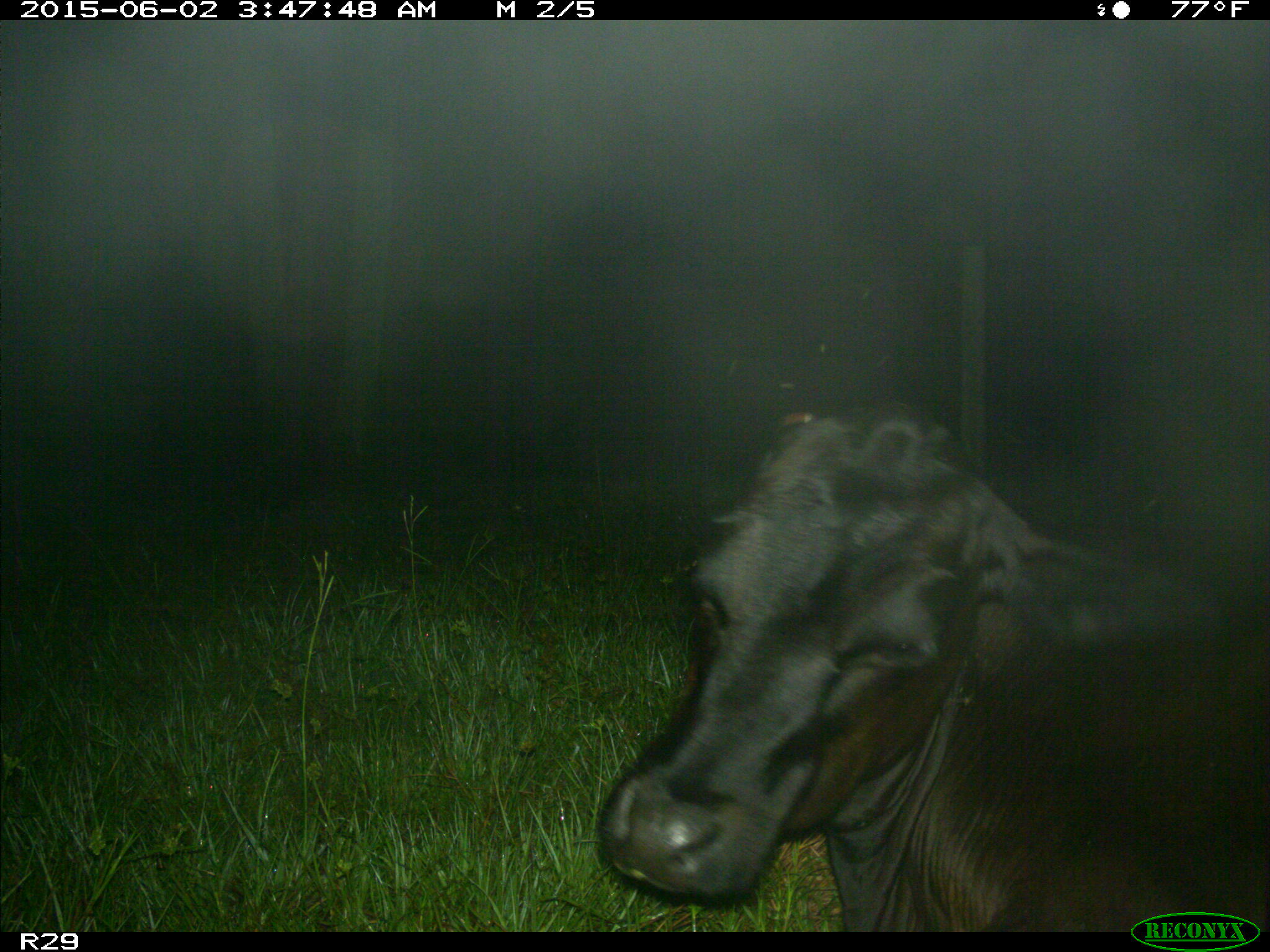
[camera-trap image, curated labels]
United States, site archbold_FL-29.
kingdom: Animalia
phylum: Chordata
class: Mammalia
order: Artiodactyla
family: Bovidae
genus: Bos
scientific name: Bos taurus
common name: domestic cow